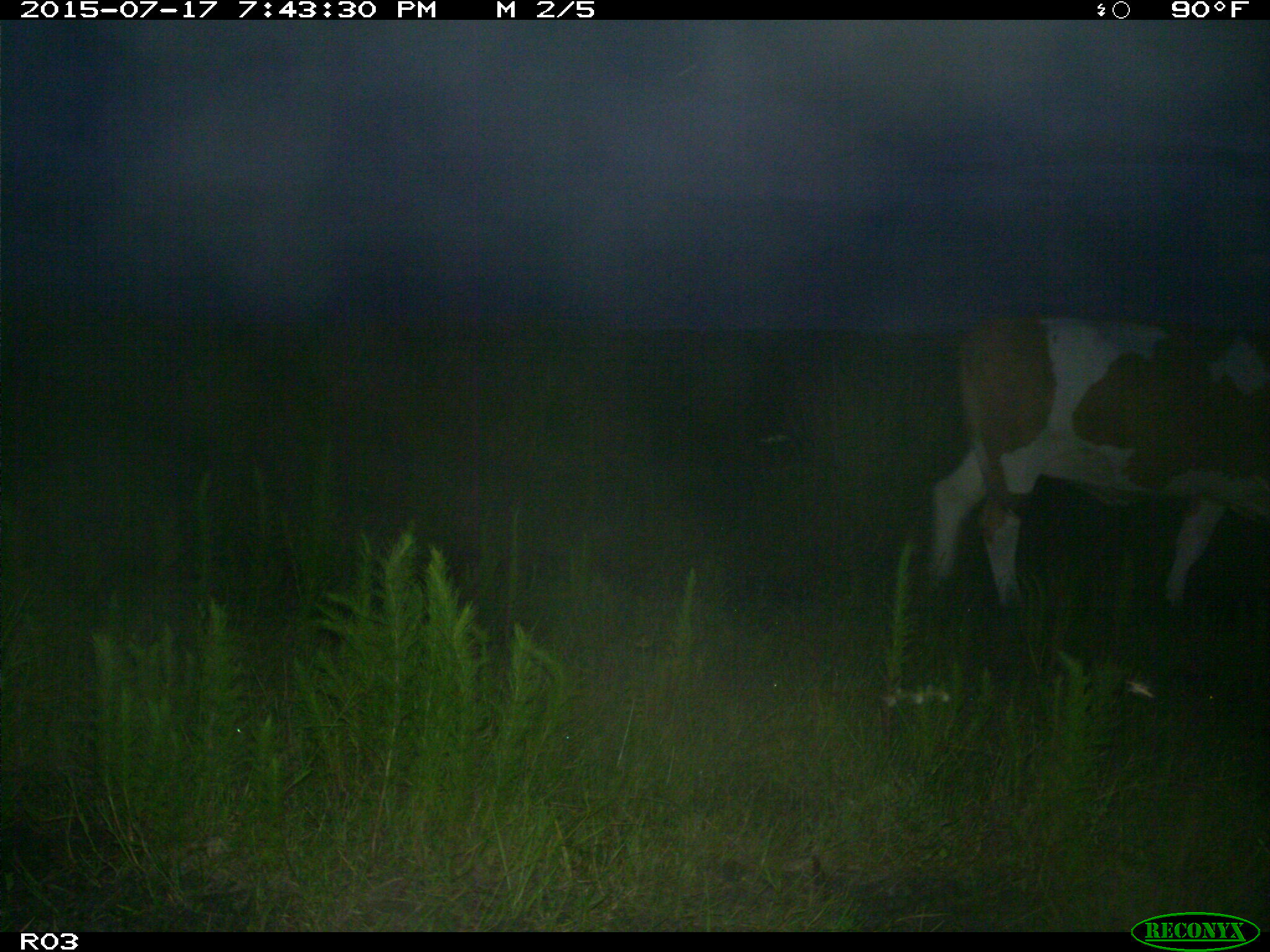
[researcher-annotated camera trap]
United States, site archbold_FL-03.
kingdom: Animalia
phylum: Chordata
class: Mammalia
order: Artiodactyla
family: Bovidae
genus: Bos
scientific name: Bos taurus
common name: domestic cow